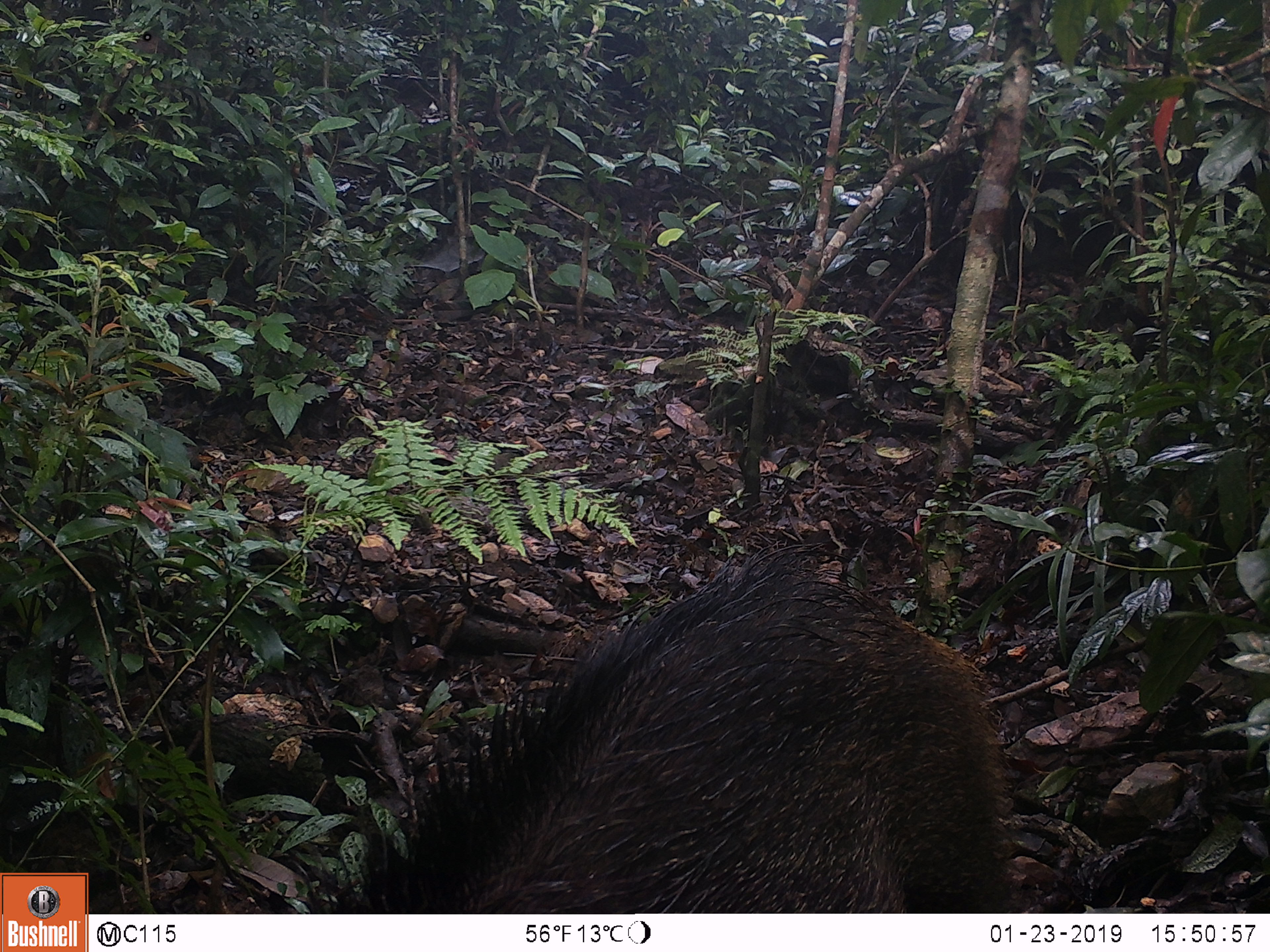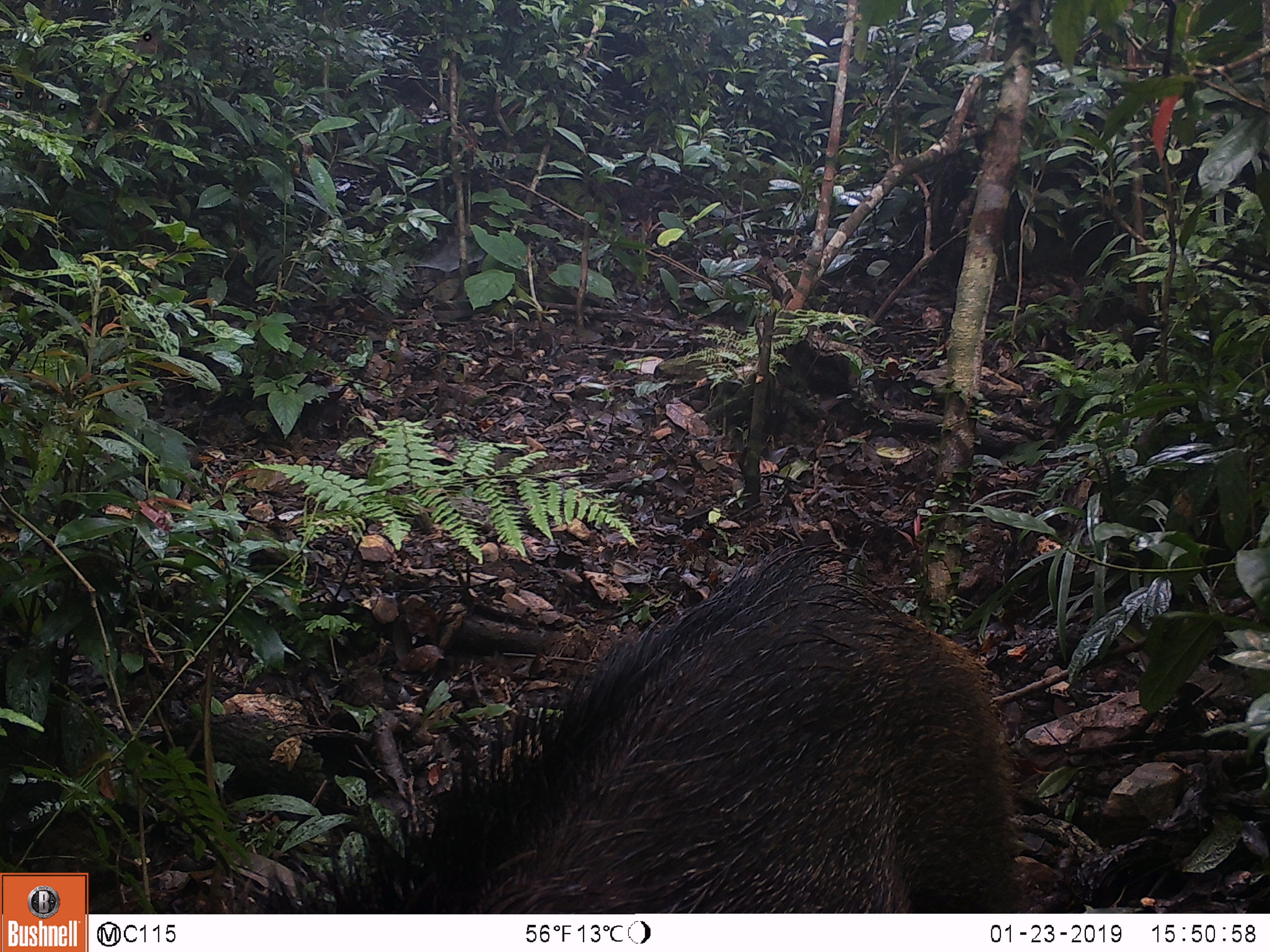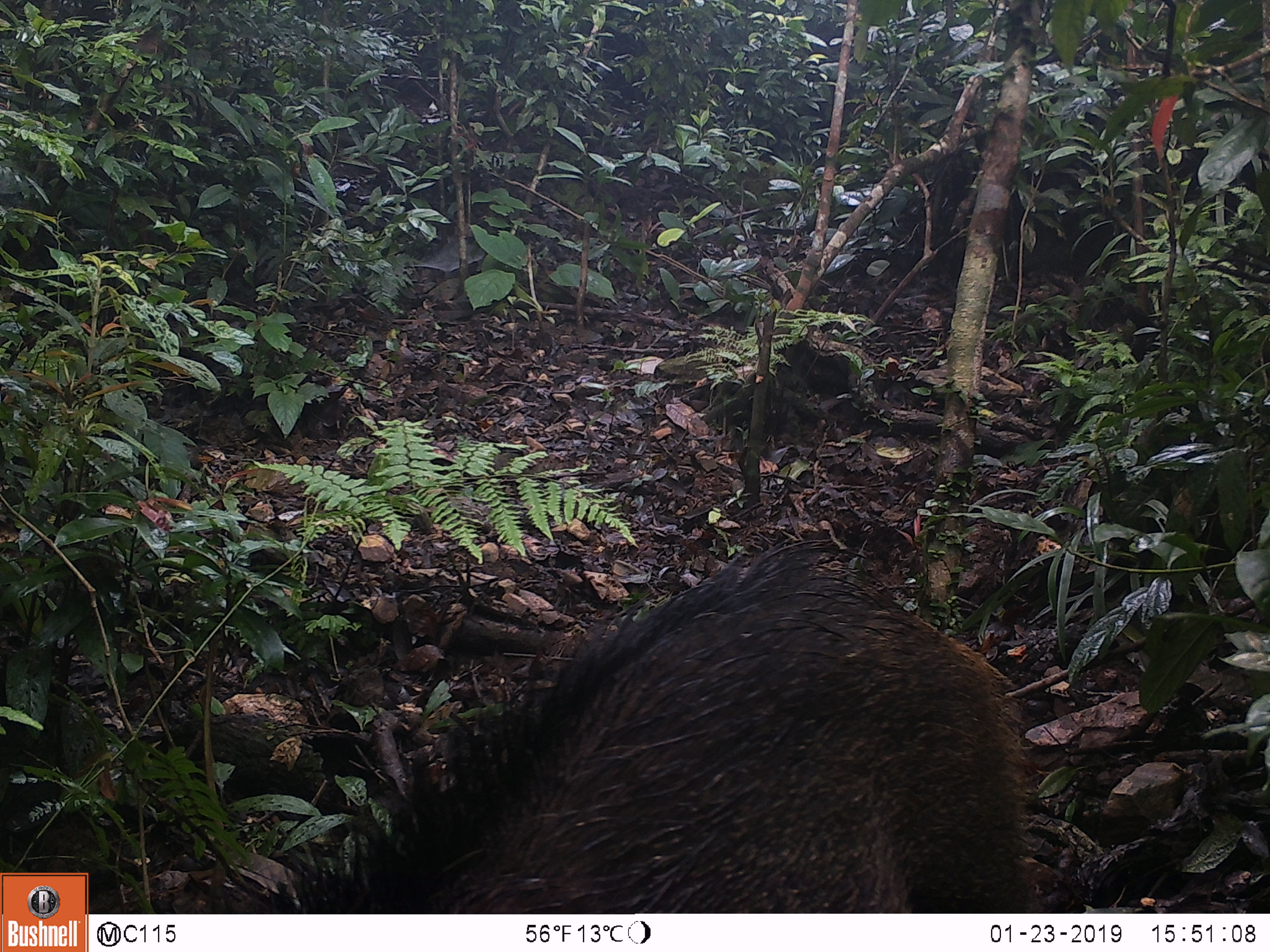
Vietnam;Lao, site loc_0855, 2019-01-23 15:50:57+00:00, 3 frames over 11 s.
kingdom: Animalia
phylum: Chordata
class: Mammalia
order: Artiodactyla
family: Suidae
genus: Sus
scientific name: Sus scrofa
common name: eurasian wild pig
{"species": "eurasian wild pig (Sus scrofa)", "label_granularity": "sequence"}